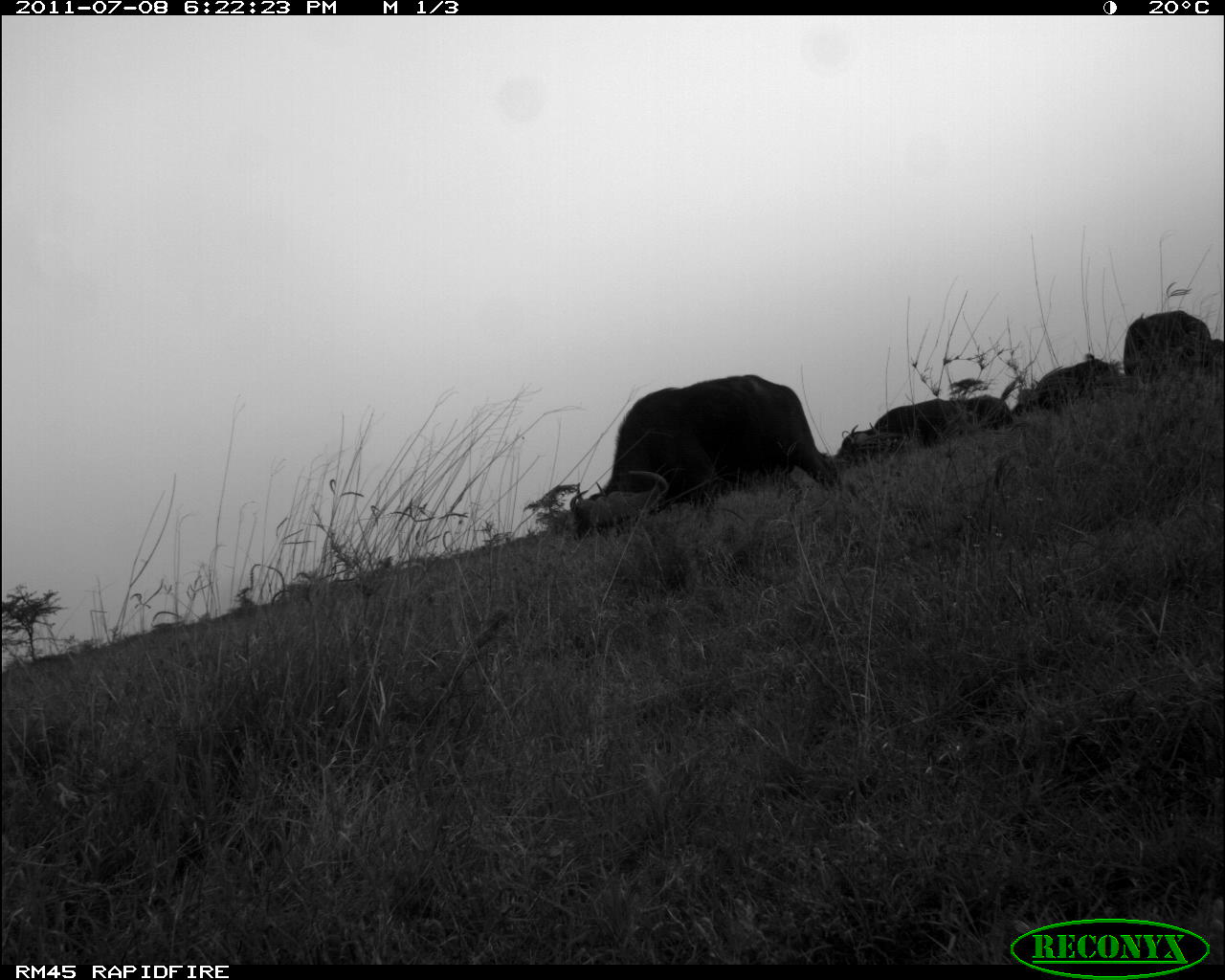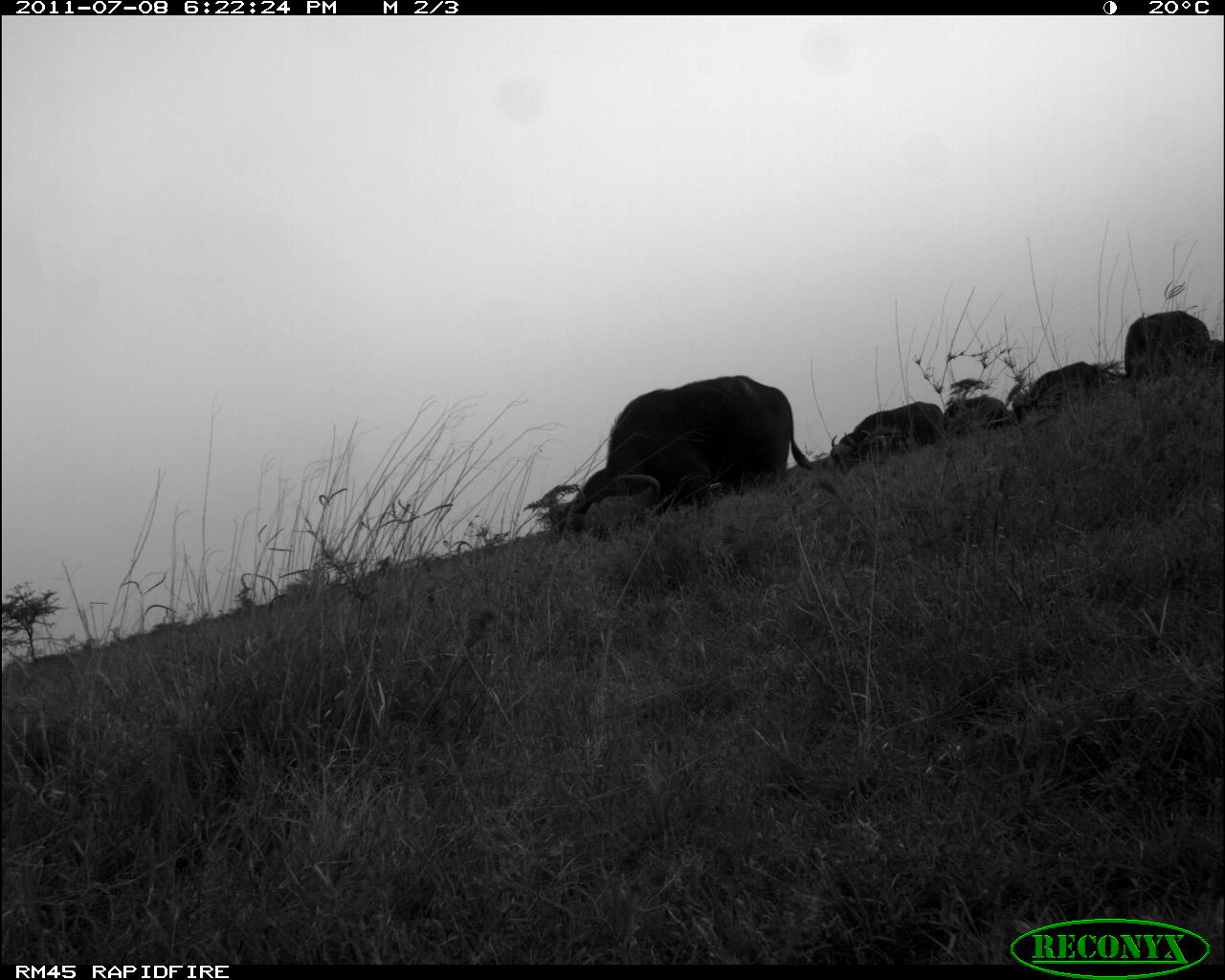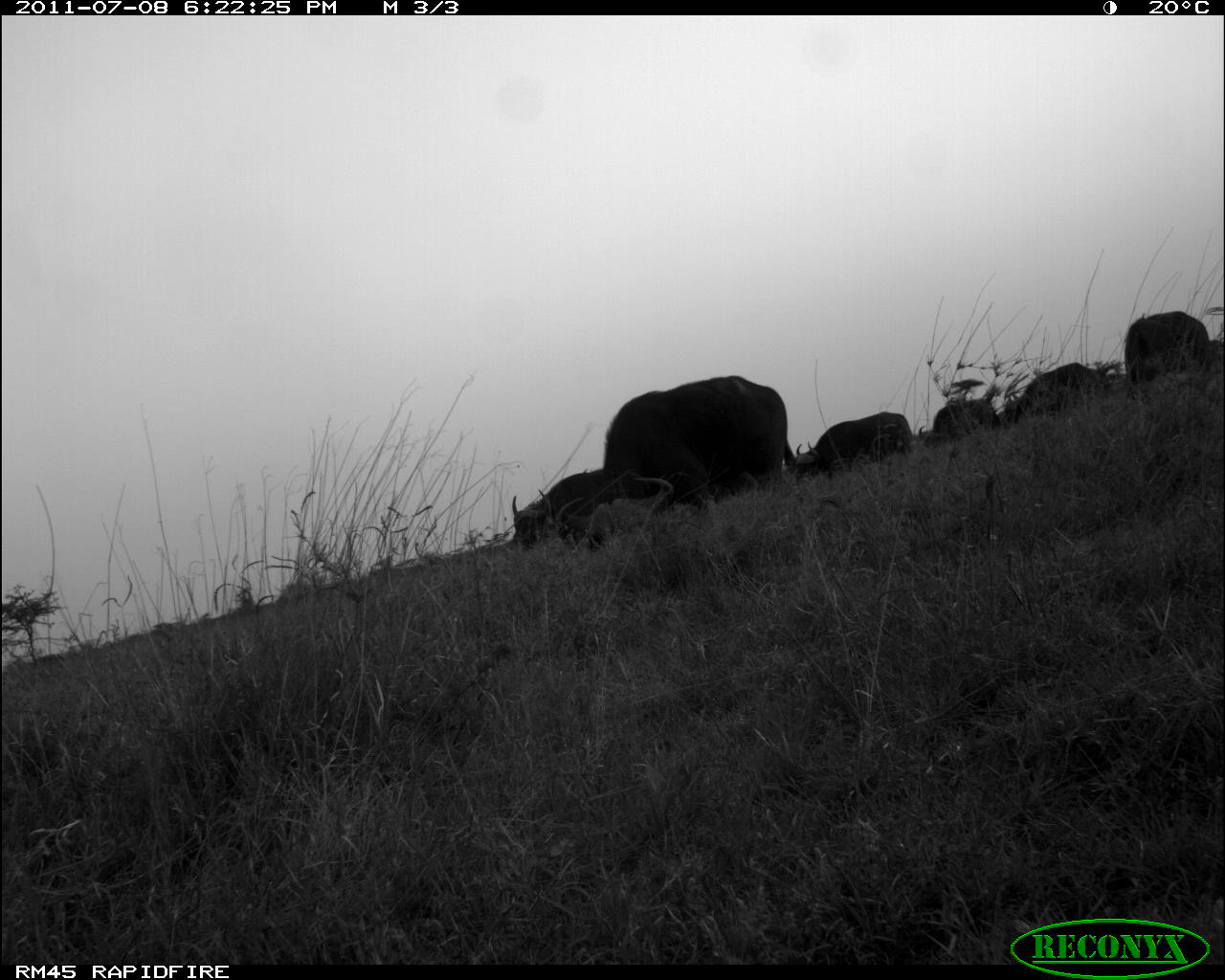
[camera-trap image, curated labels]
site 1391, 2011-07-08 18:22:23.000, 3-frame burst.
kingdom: Animalia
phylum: Chordata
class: Mammalia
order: Artiodactyla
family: Bovidae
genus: Syncerus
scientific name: Syncerus caffer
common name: african buffalo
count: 5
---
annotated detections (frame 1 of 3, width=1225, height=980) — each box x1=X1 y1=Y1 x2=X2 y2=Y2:
syncerus caffer: x1=568 y1=373 x2=842 y2=540; x1=834 y1=397 x2=965 y2=468; x1=1122 y1=309 x2=1214 y2=381; x1=1011 y1=358 x2=1115 y2=416; x1=949 y1=395 x2=1014 y2=432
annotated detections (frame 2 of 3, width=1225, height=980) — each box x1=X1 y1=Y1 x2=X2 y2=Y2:
syncerus caffer: x1=562 y1=374 x2=813 y2=541; x1=831 y1=394 x2=947 y2=482; x1=1009 y1=360 x2=1115 y2=428; x1=1123 y1=309 x2=1210 y2=380; x1=550 y1=465 x2=608 y2=535; x1=943 y1=395 x2=1008 y2=439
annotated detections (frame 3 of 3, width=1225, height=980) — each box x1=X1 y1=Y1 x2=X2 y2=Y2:
syncerus caffer: x1=558 y1=374 x2=798 y2=553; x1=510 y1=468 x2=610 y2=551; x1=794 y1=410 x2=914 y2=479; x1=1004 y1=362 x2=1108 y2=426; x1=1124 y1=311 x2=1209 y2=386; x1=918 y1=397 x2=1000 y2=449